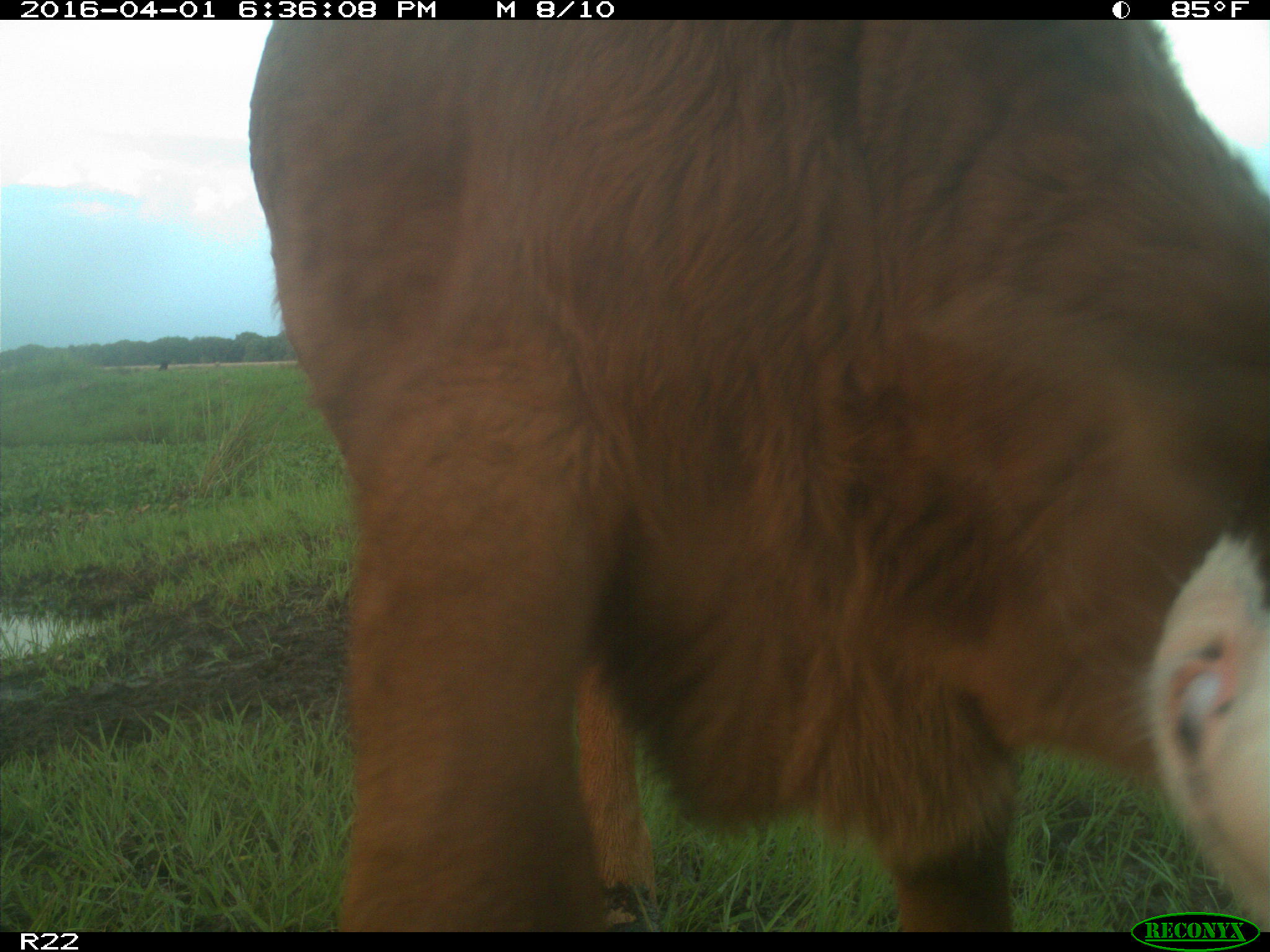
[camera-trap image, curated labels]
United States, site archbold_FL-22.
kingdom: Animalia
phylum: Chordata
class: Mammalia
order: Artiodactyla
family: Bovidae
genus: Bos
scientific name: Bos taurus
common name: domestic cow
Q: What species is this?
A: Bos taurus (domestic cow).